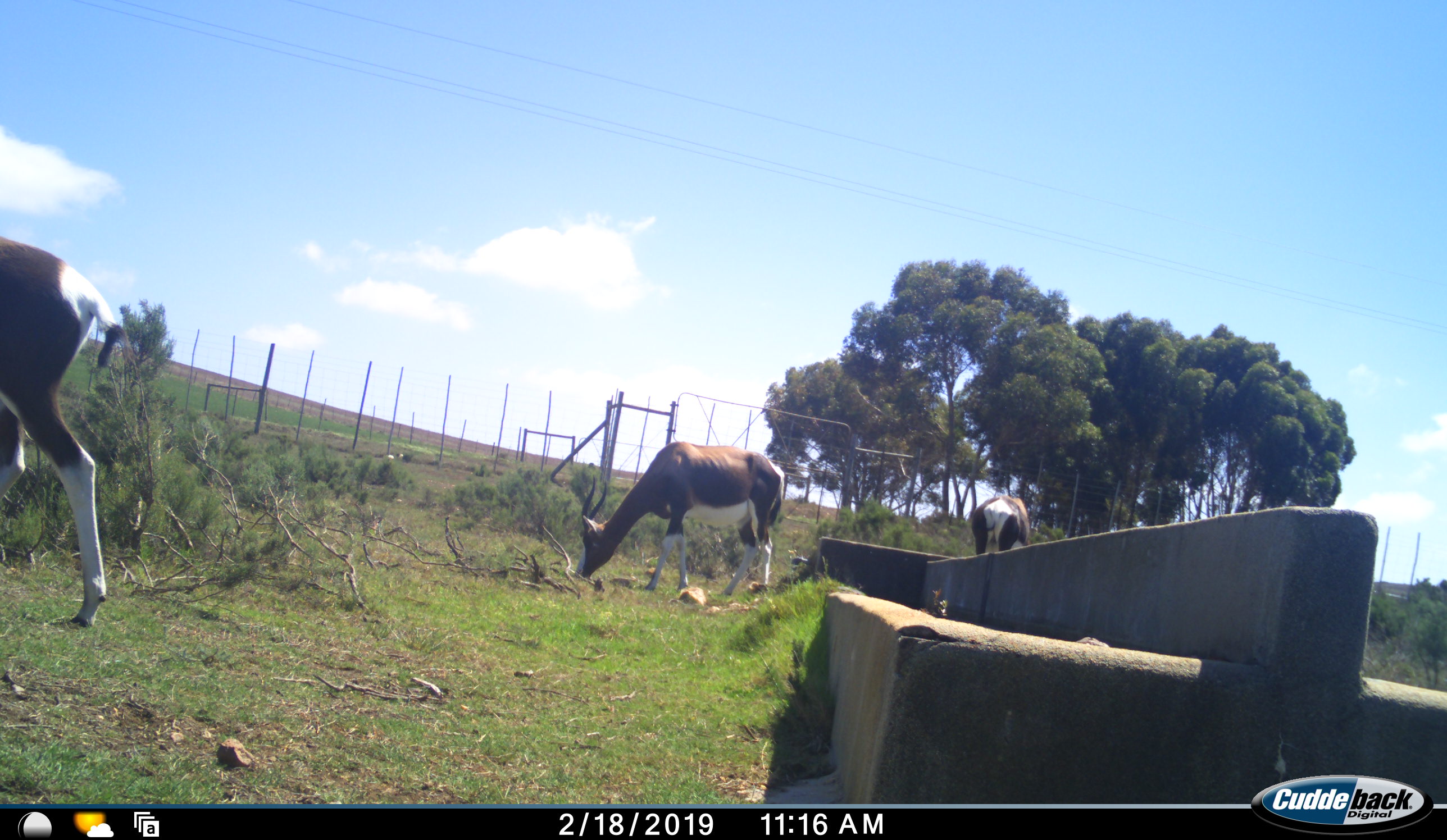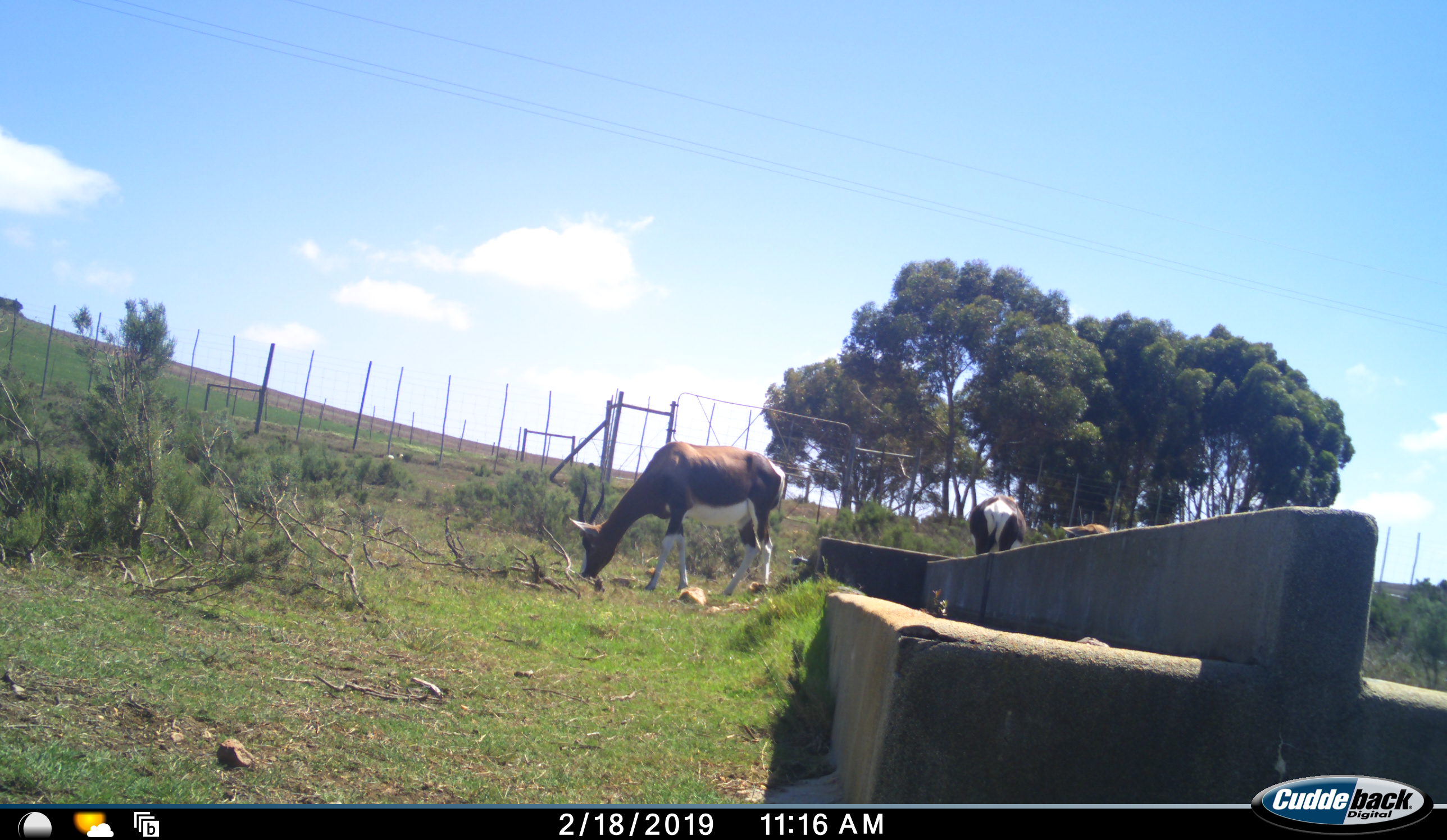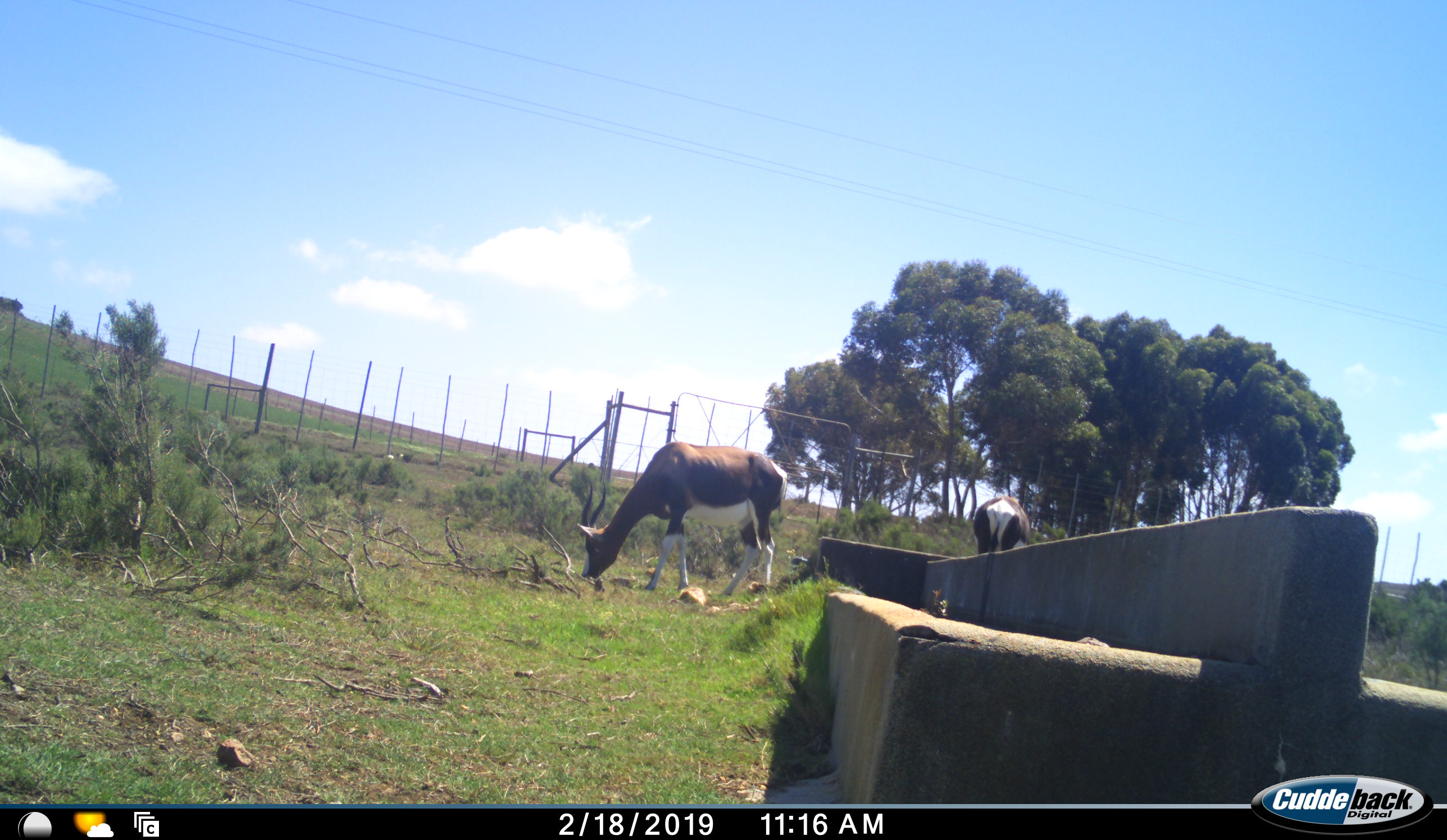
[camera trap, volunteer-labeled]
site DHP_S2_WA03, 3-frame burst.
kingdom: Animalia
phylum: Chordata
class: Mammalia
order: Artiodactyla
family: Bovidae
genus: Damaliscus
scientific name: Damaliscus pygargus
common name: bontebok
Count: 3.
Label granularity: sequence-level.